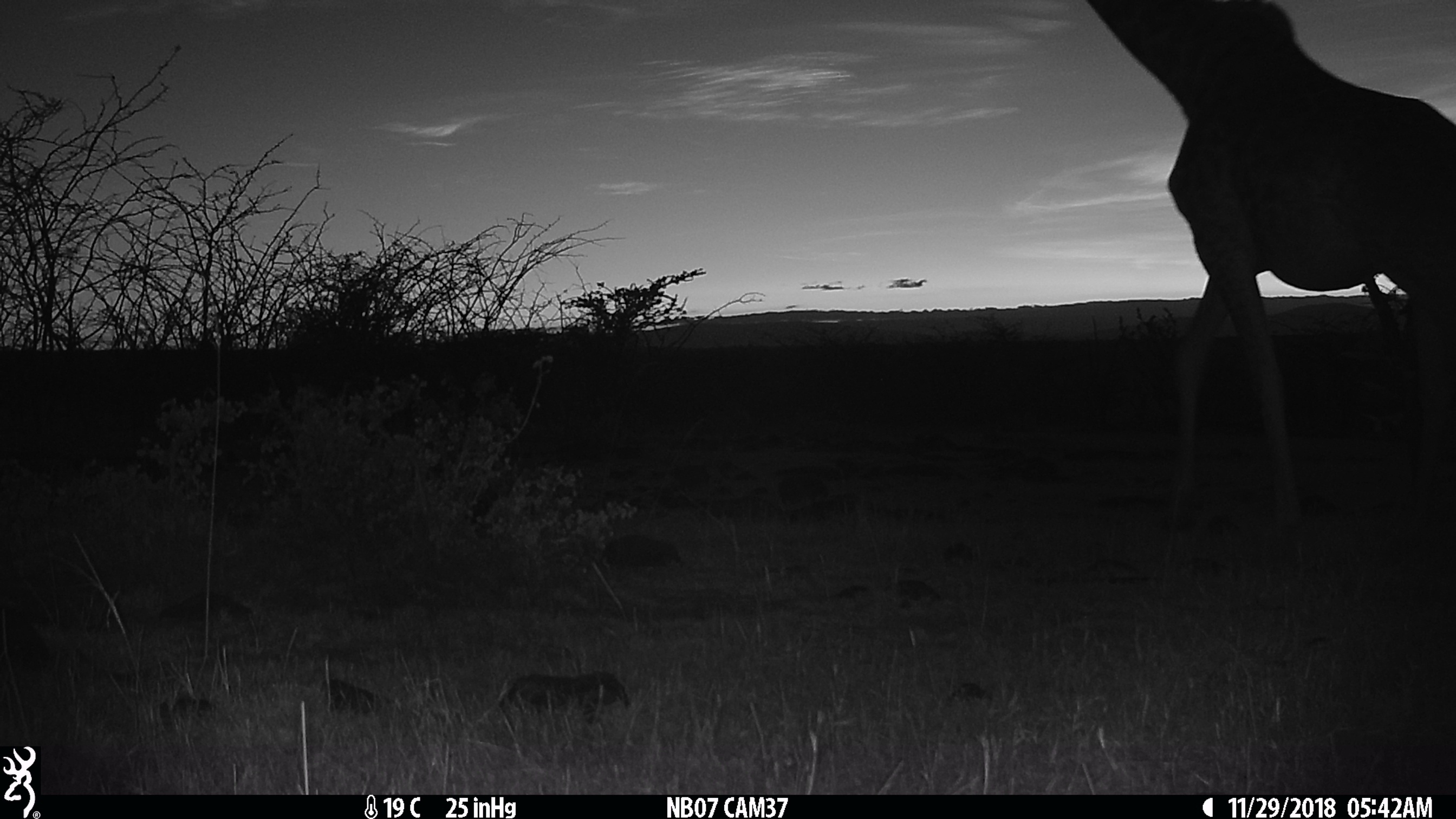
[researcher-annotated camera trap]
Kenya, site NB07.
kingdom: Animalia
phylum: Chordata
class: Mammalia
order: Artiodactyla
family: Giraffidae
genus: Giraffa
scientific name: Giraffa camelopardalis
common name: northern giraffe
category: giraffe